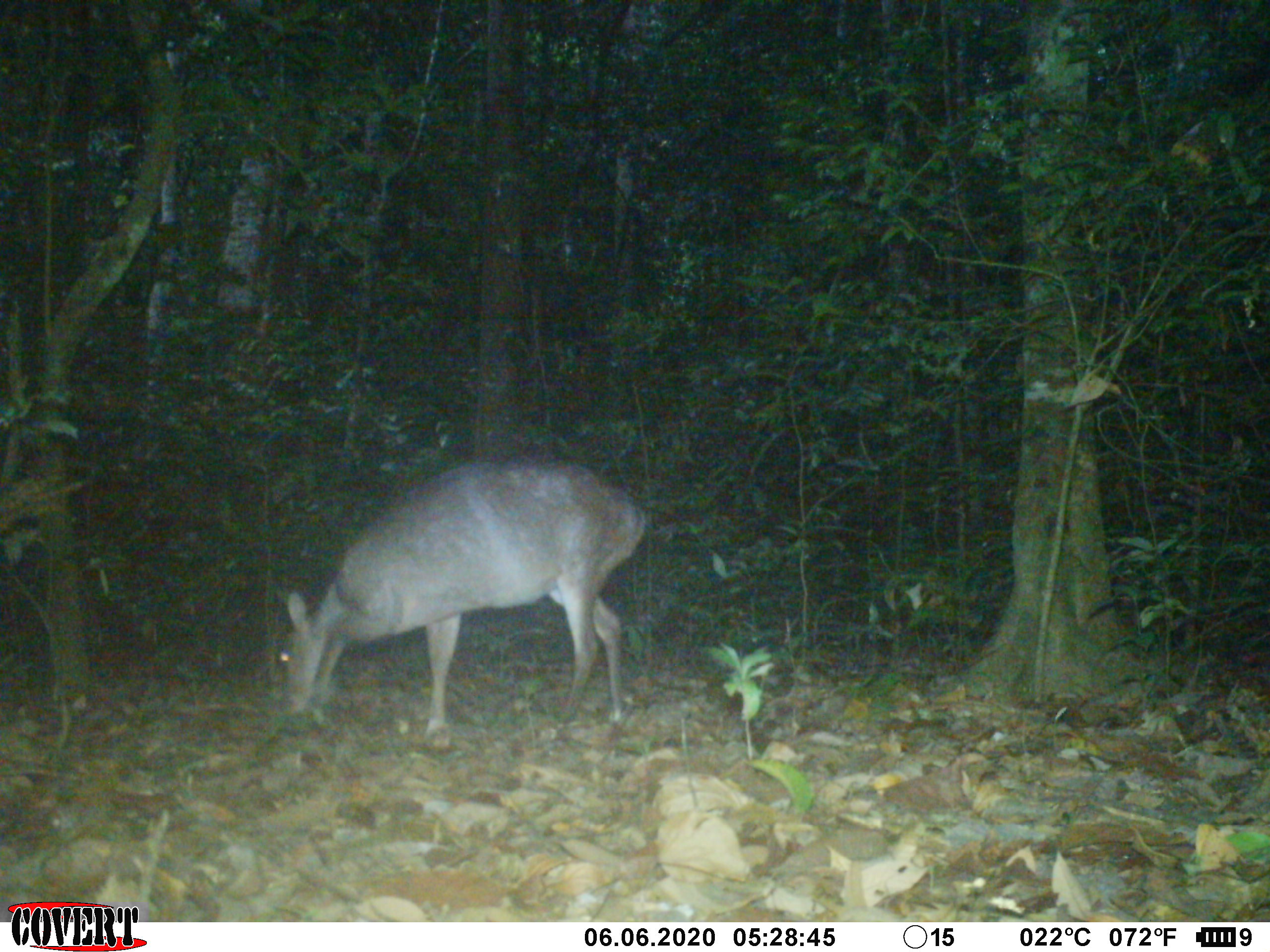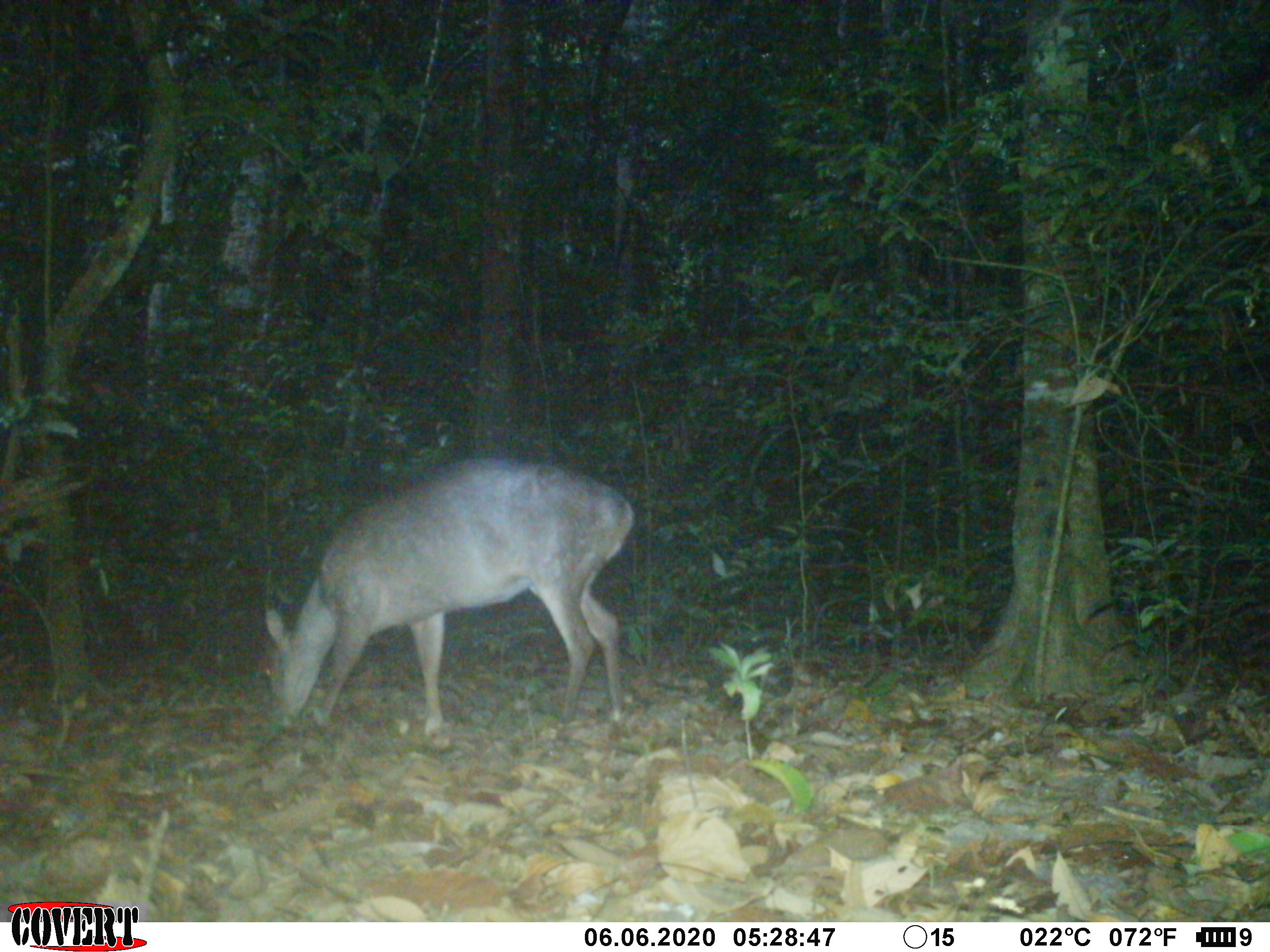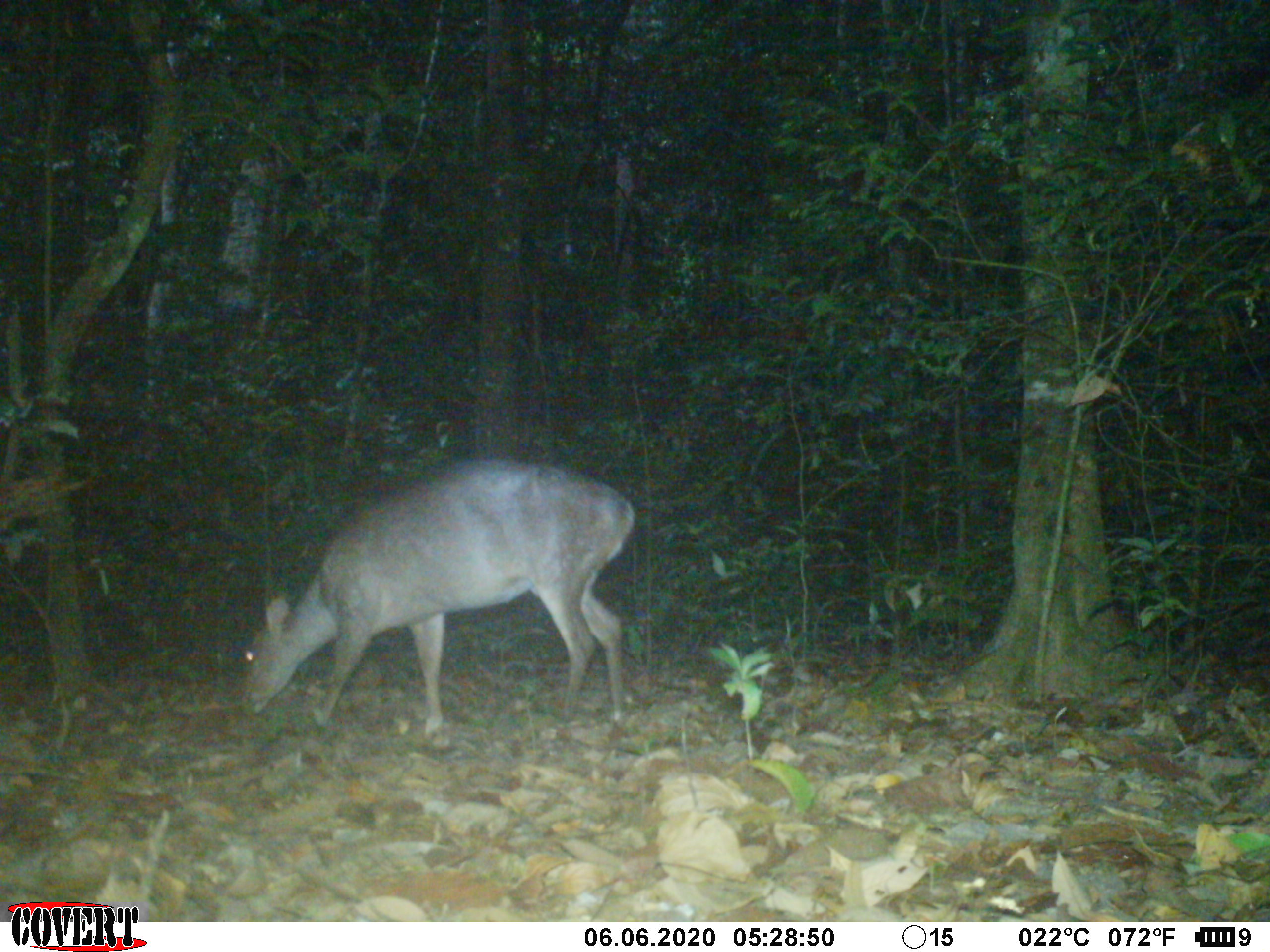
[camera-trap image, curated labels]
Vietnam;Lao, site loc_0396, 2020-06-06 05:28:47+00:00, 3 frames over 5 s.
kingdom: Animalia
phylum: Chordata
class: Mammalia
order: Artiodactyla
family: Cervidae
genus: Muntiacus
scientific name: Muntiacus vuquangensis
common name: large-antlered muntjac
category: large antlered muntjac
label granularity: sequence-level